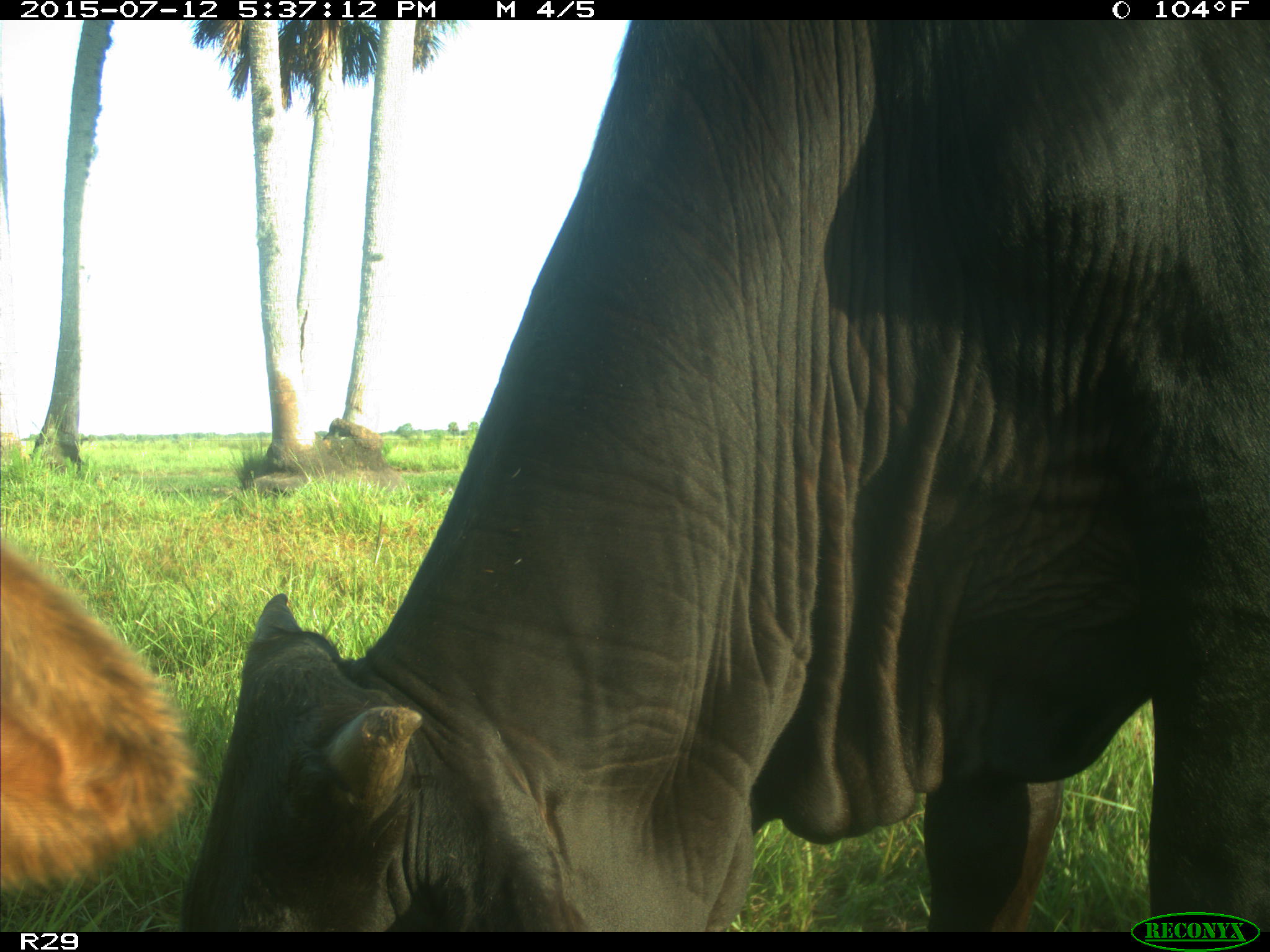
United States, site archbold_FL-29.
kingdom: Animalia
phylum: Chordata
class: Mammalia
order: Artiodactyla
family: Bovidae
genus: Bos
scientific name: Bos taurus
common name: domestic cow